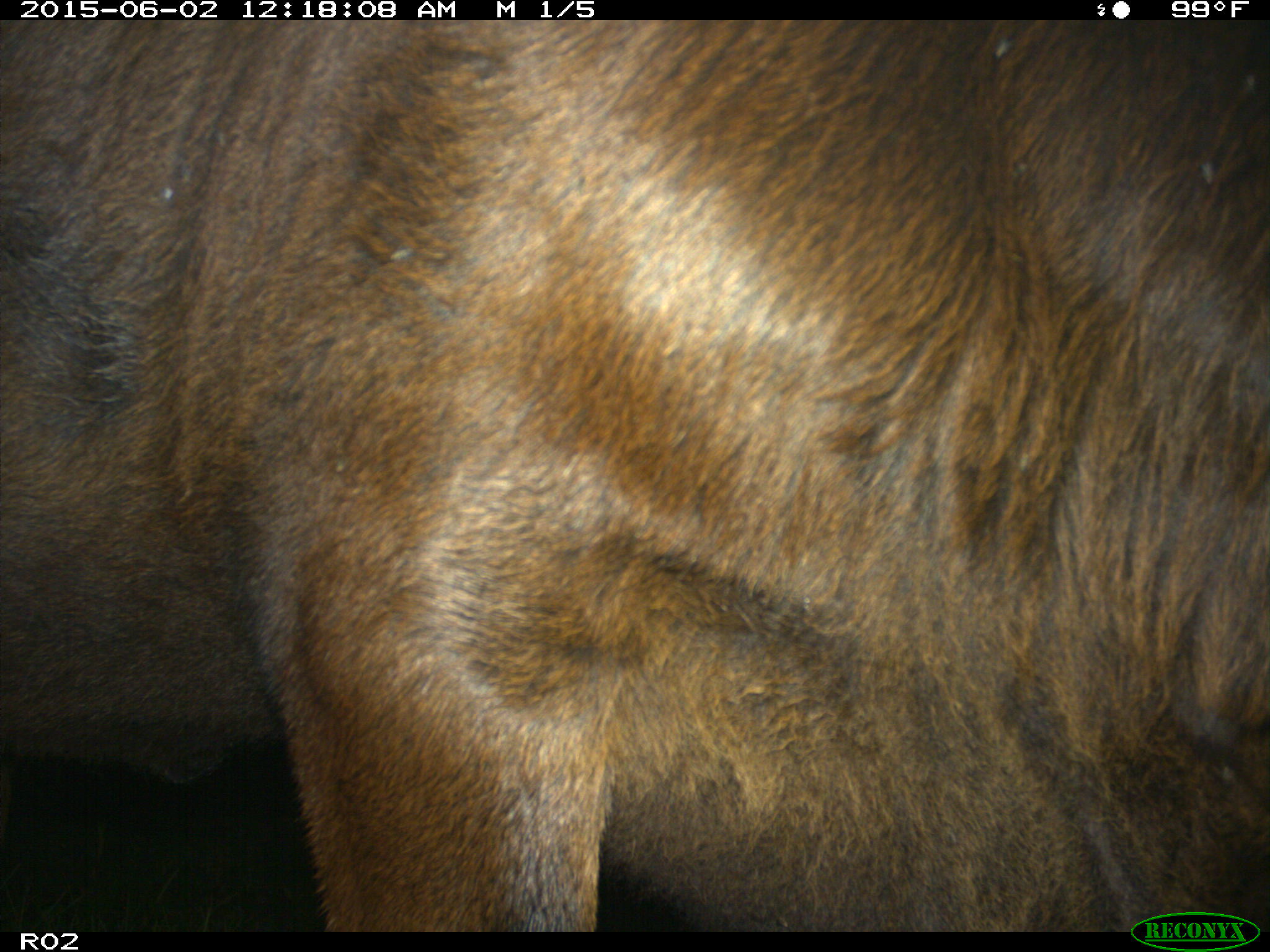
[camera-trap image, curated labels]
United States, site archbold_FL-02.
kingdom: Animalia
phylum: Chordata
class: Mammalia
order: Artiodactyla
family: Bovidae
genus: Bos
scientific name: Bos taurus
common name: domestic cow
Bos taurus (domestic cow).